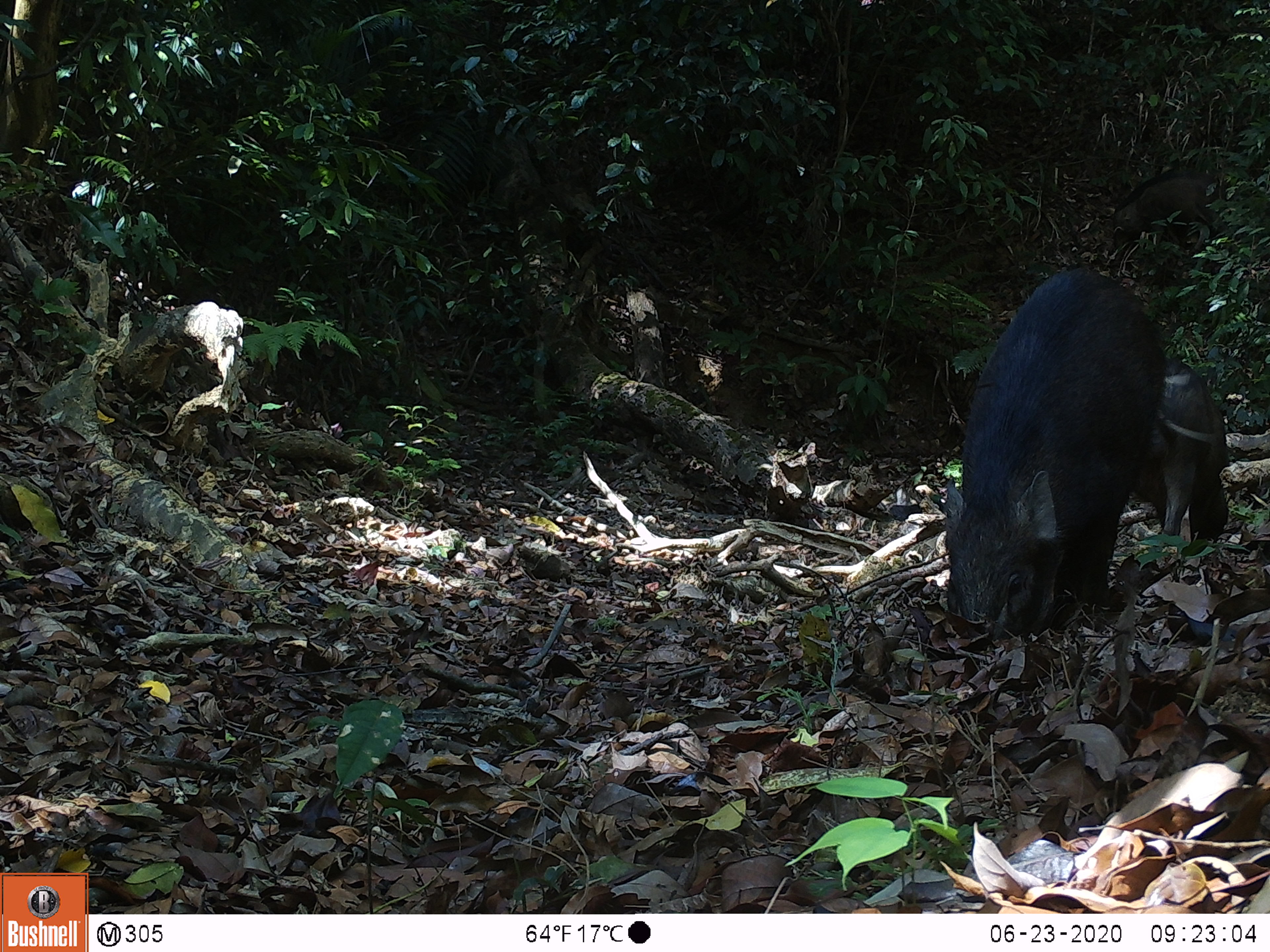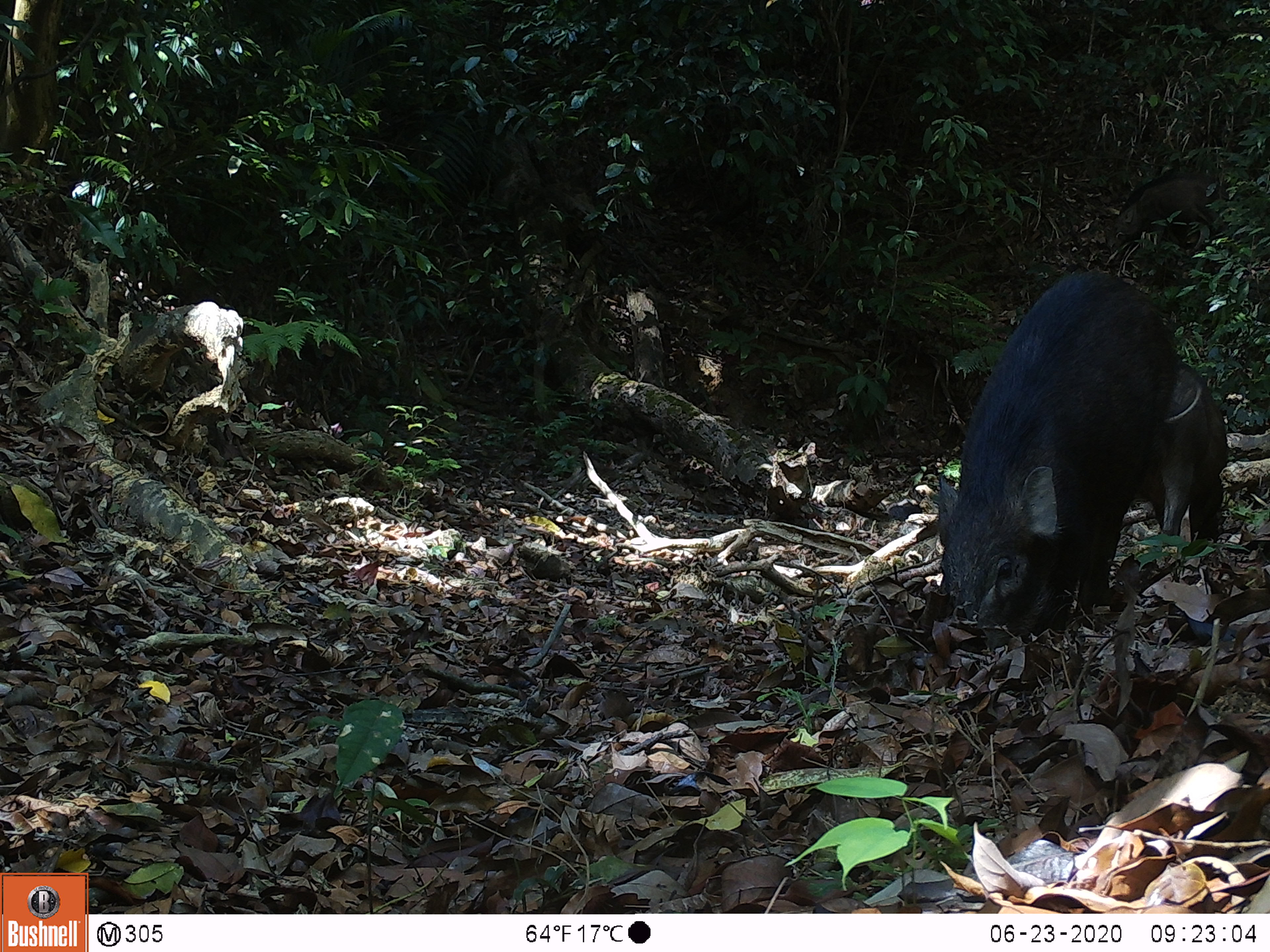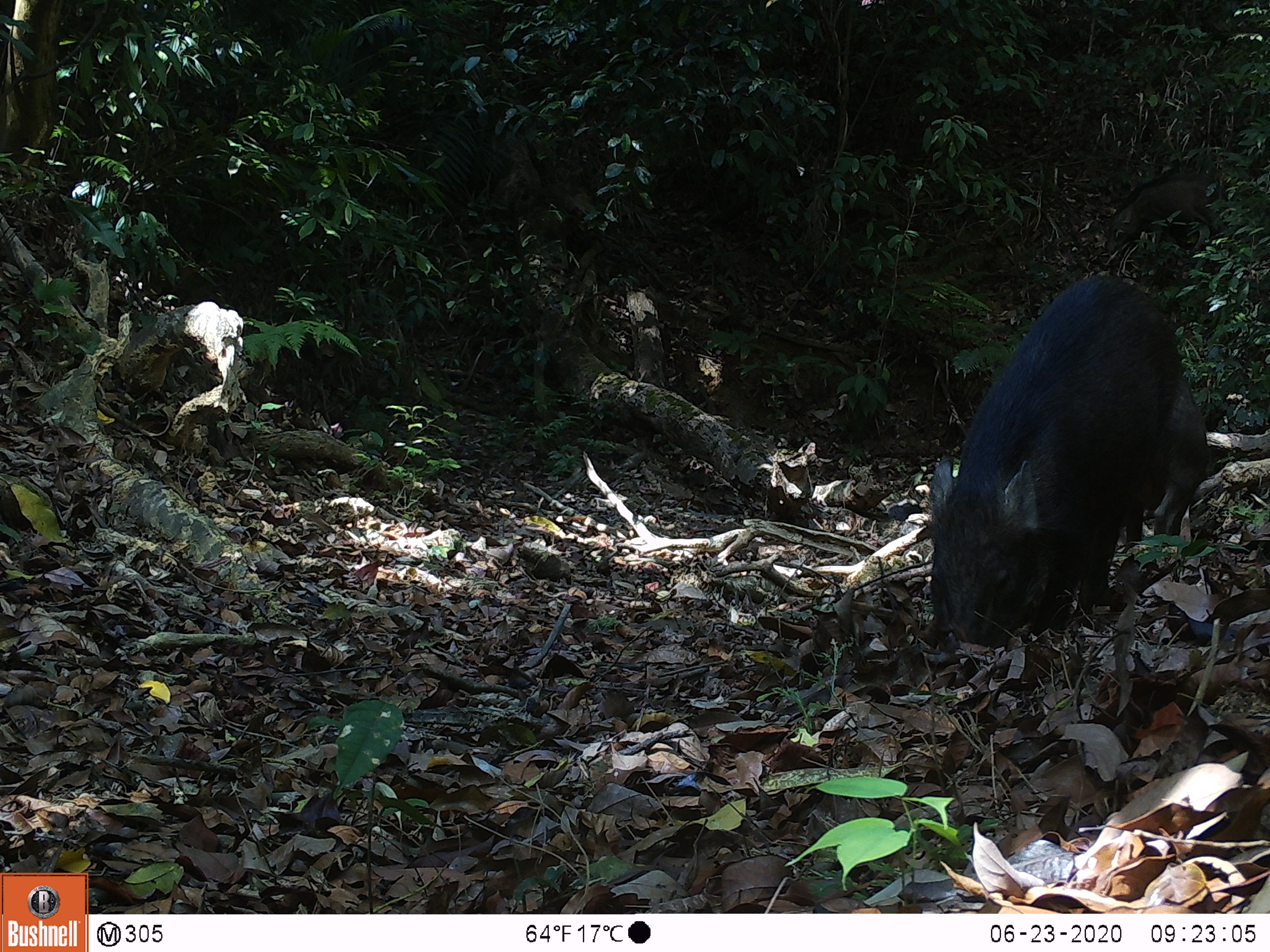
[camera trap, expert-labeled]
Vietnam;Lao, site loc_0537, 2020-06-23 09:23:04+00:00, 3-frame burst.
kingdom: Animalia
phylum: Chordata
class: Mammalia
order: Artiodactyla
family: Suidae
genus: Sus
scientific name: Sus scrofa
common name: eurasian wild pig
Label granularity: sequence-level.